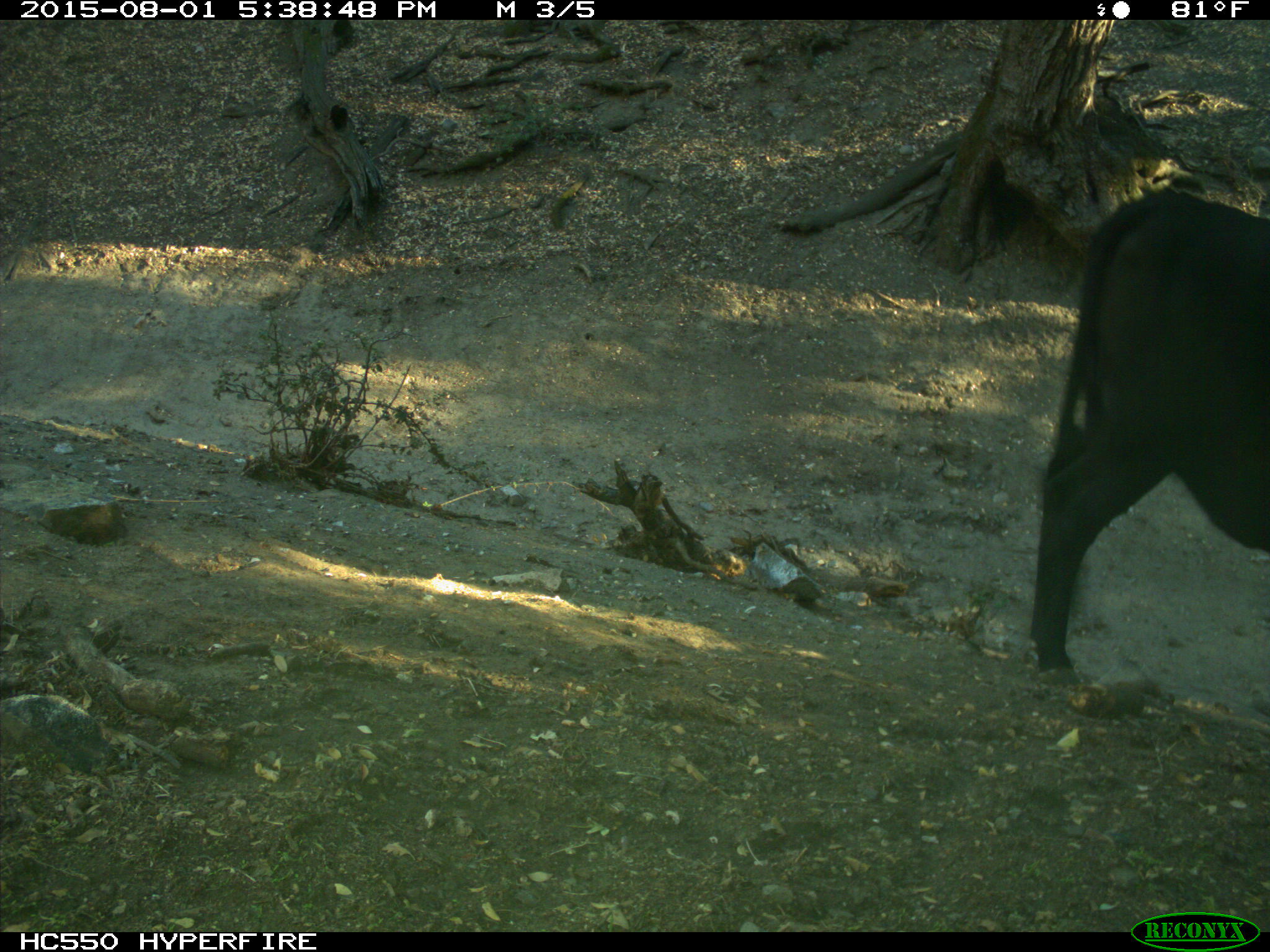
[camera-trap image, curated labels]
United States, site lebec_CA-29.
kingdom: Animalia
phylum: Chordata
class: Mammalia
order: Artiodactyla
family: Bovidae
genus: Bos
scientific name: Bos taurus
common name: domestic cow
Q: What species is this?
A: Bos taurus (domestic cow).